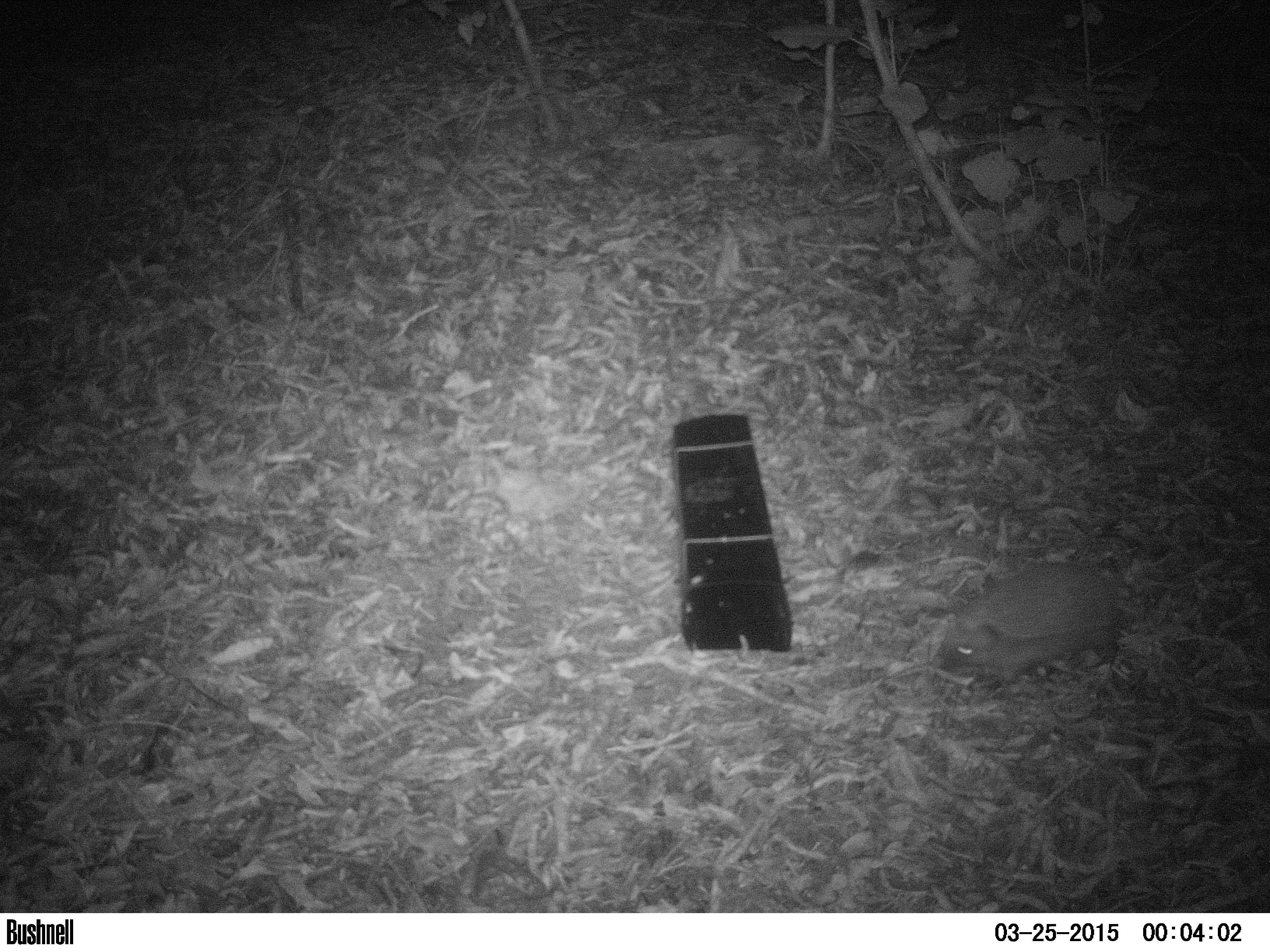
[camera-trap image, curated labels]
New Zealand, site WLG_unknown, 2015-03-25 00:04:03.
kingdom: Animalia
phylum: Chordata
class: Mammalia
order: Eulipotyphla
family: Erinaceidae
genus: Erinaceus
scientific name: Erinaceus europaeus europaeus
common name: european hedgehog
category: hedgehog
Hedgehog (european hedgehog) (Erinaceus europaeus europaeus).